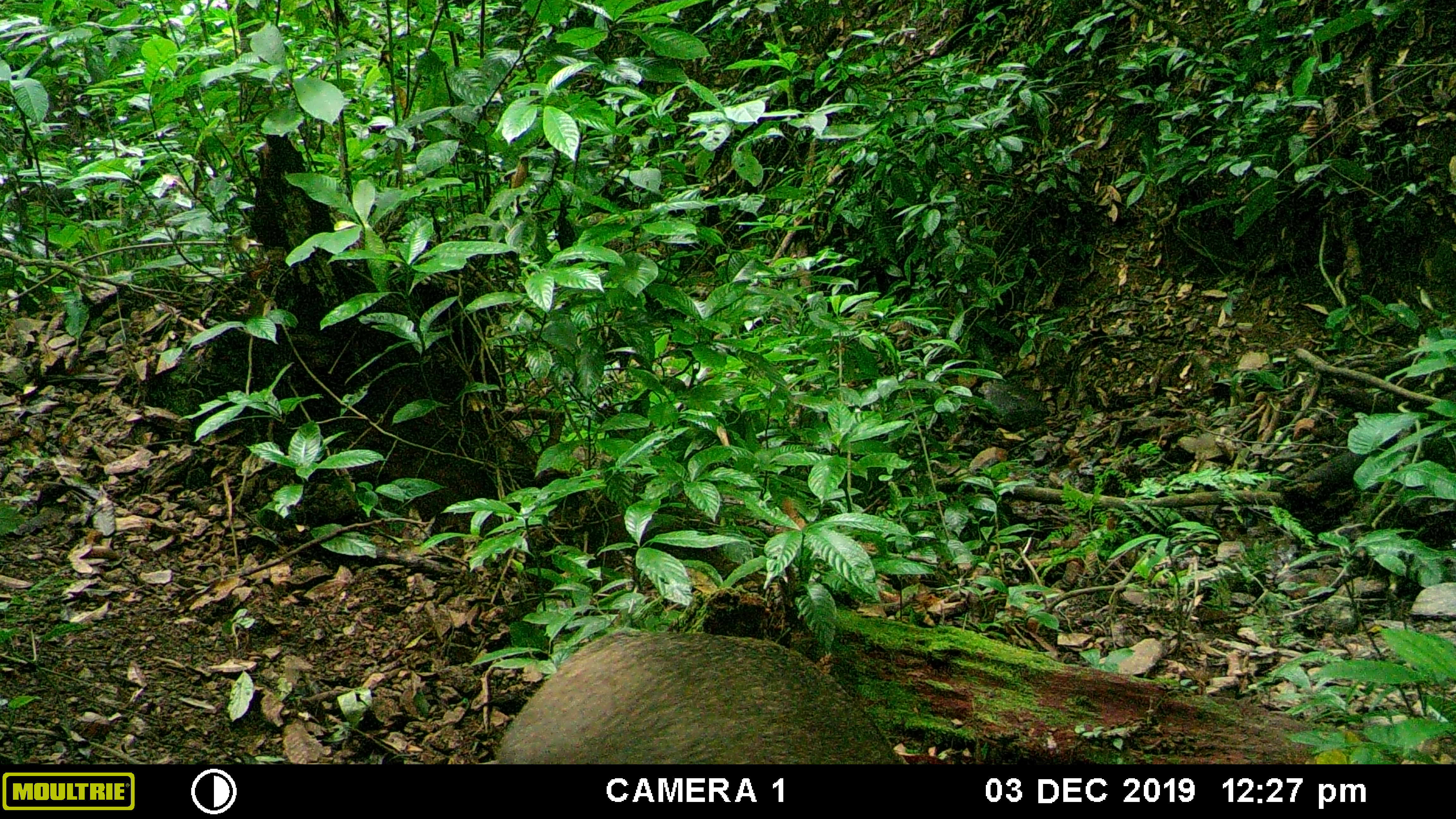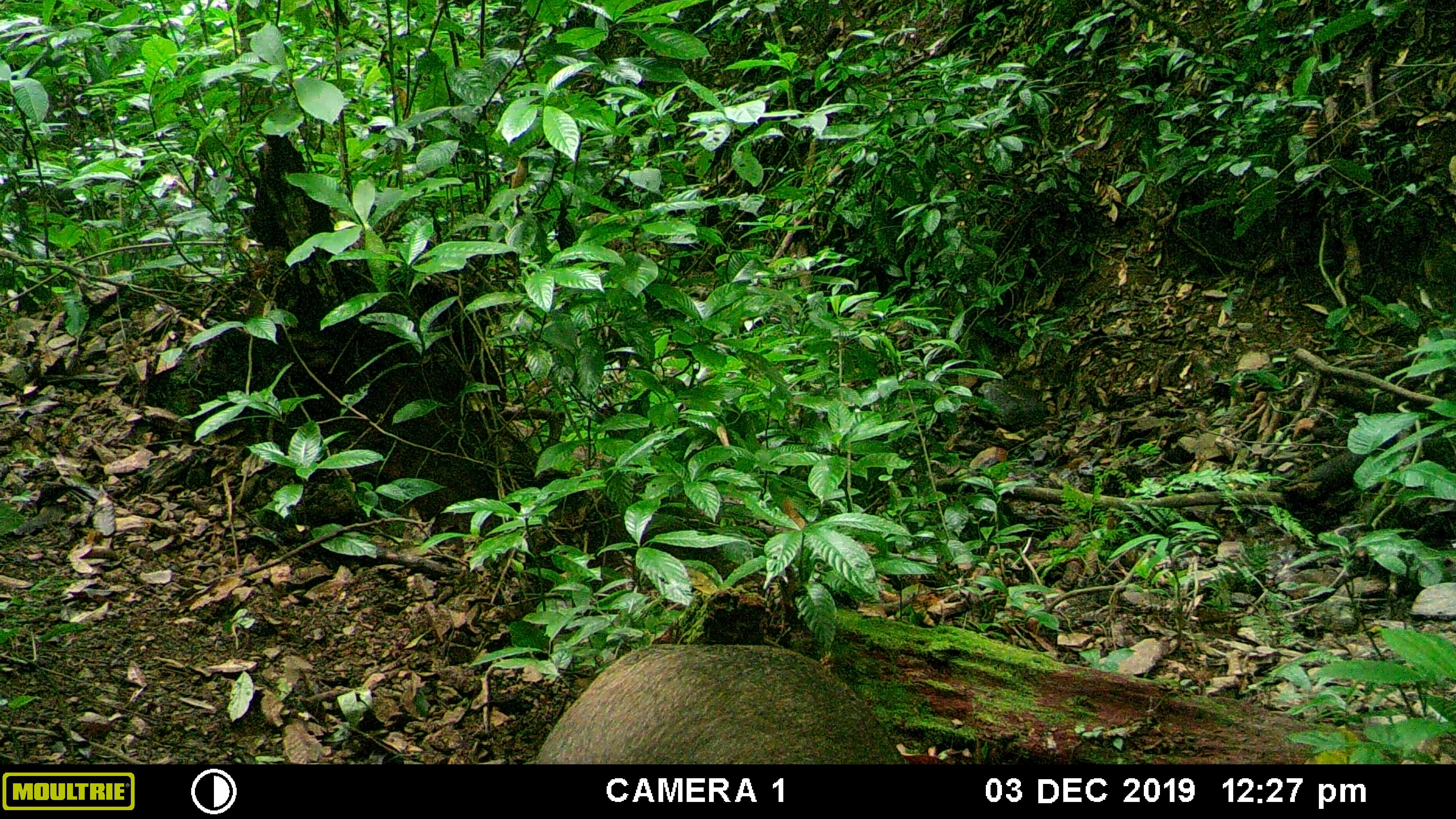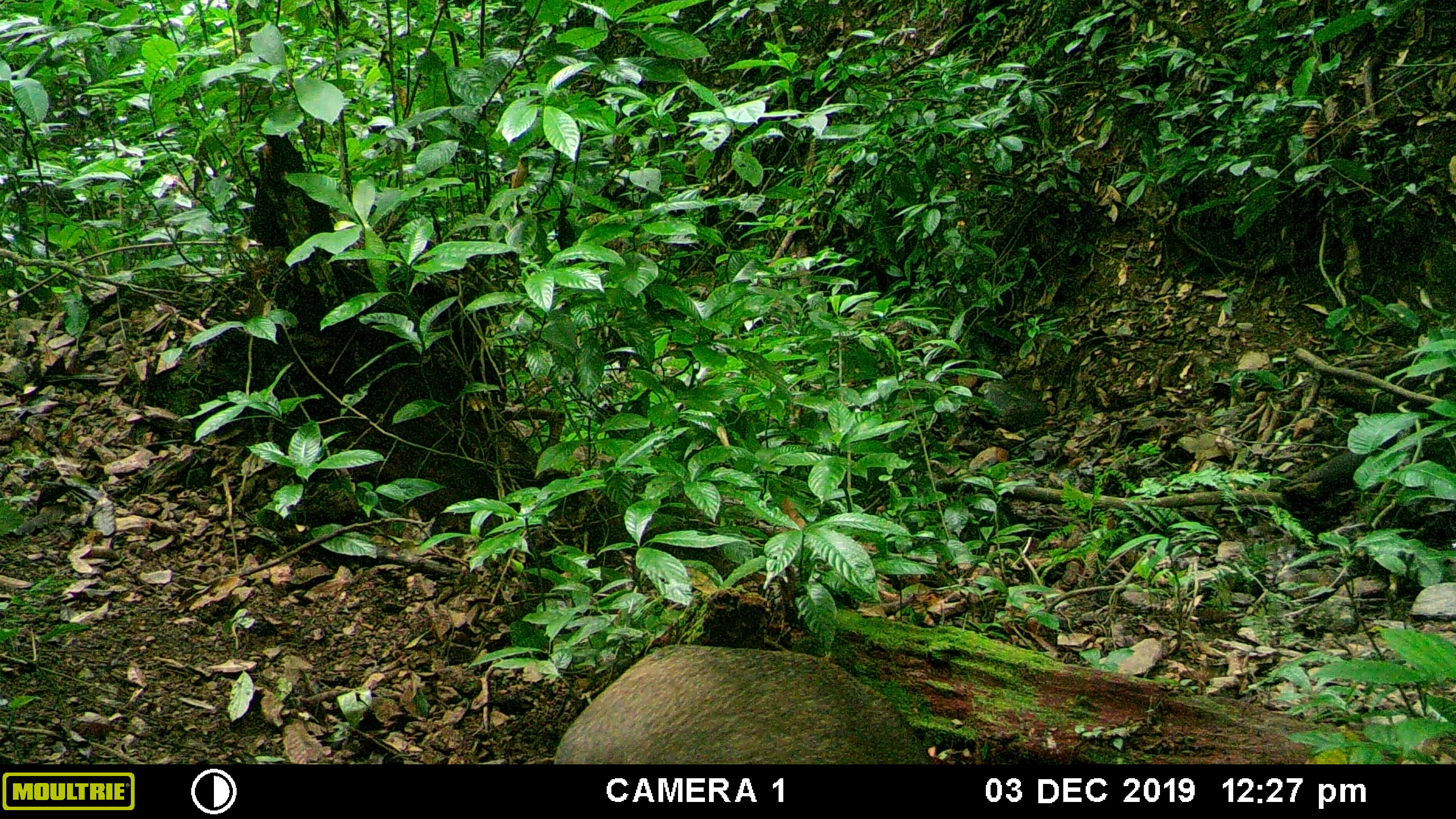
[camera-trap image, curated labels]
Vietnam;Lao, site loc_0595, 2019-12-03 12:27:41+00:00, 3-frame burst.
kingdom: Animalia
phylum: Chordata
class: Mammalia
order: Artiodactyla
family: Suidae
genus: Sus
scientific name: Sus scrofa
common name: eurasian wild pig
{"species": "eurasian wild pig (Sus scrofa)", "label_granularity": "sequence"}